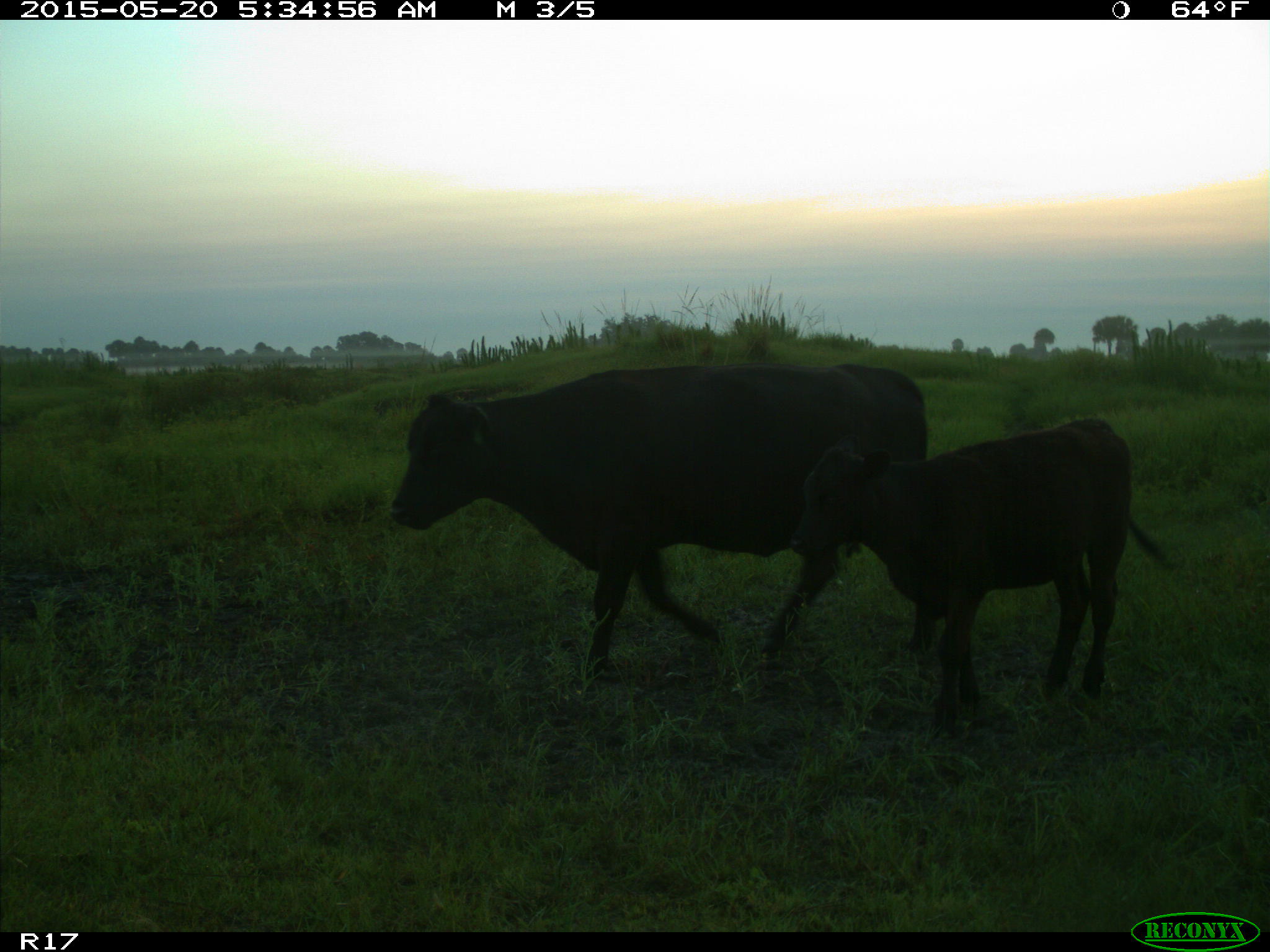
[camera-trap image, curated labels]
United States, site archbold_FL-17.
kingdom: Animalia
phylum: Chordata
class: Mammalia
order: Artiodactyla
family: Bovidae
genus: Bos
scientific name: Bos taurus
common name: domestic cow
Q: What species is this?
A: Bos taurus (domestic cow).